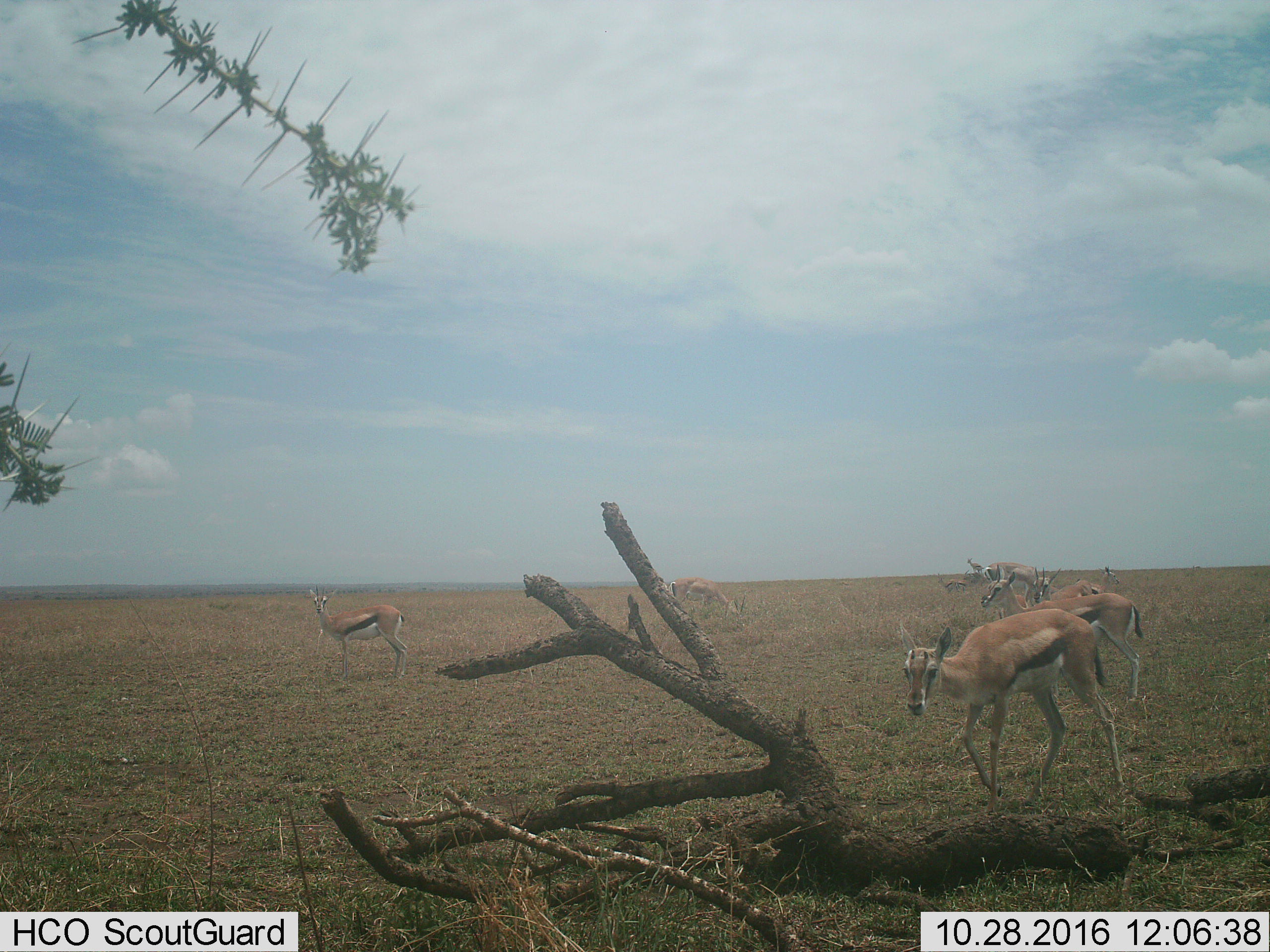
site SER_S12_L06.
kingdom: Animalia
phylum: Chordata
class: Mammalia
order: Artiodactyla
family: Bovidae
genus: Eudorcas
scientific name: Eudorcas thomsonii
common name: thomson's gazelle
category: gazellethomsons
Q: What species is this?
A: Gazellethomsons (thomson's gazelle) (Eudorcas thomsonii).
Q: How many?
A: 8.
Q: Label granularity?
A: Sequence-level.